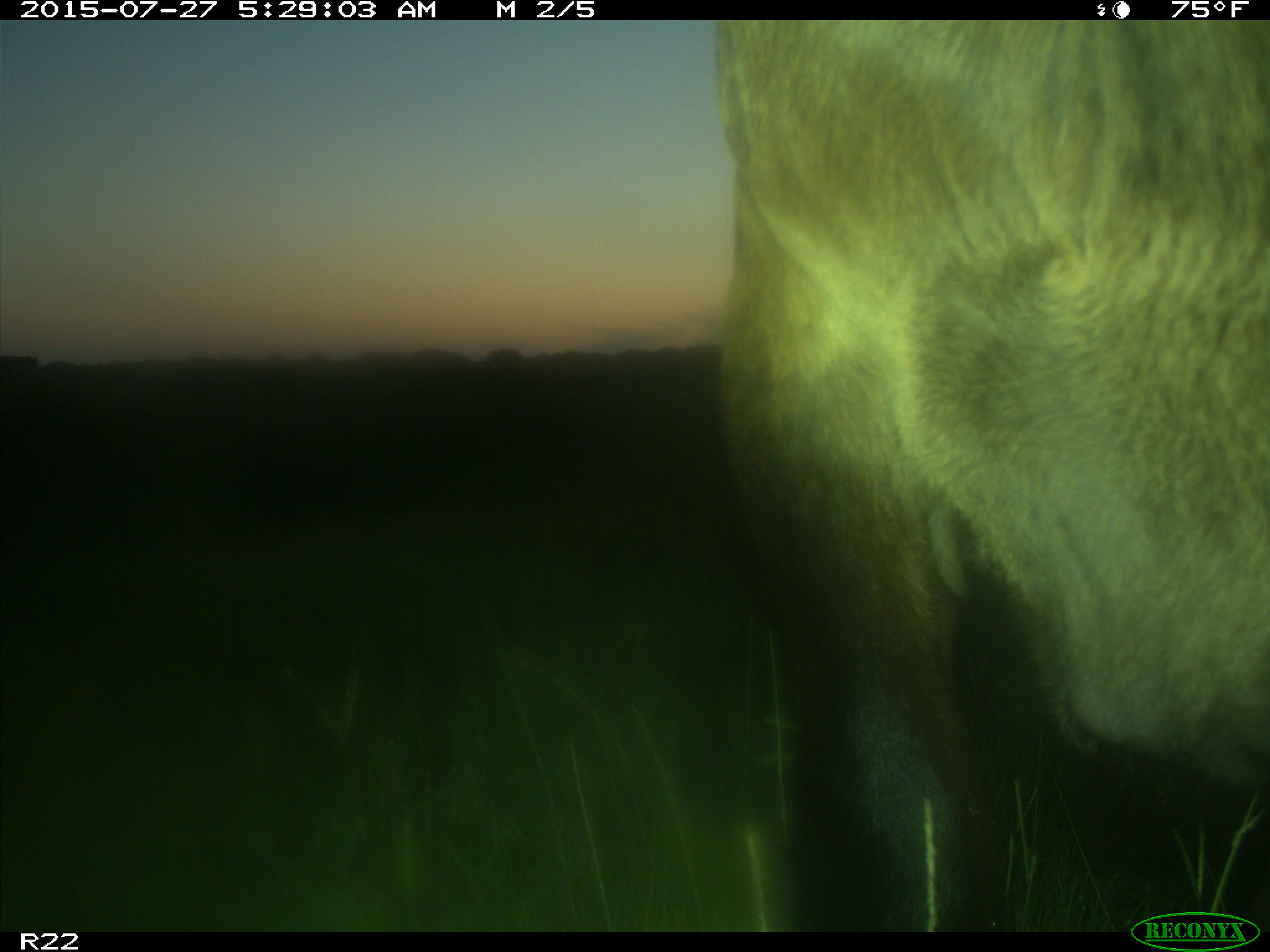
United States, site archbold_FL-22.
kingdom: Animalia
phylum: Chordata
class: Mammalia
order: Artiodactyla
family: Bovidae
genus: Bos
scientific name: Bos taurus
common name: domestic cow